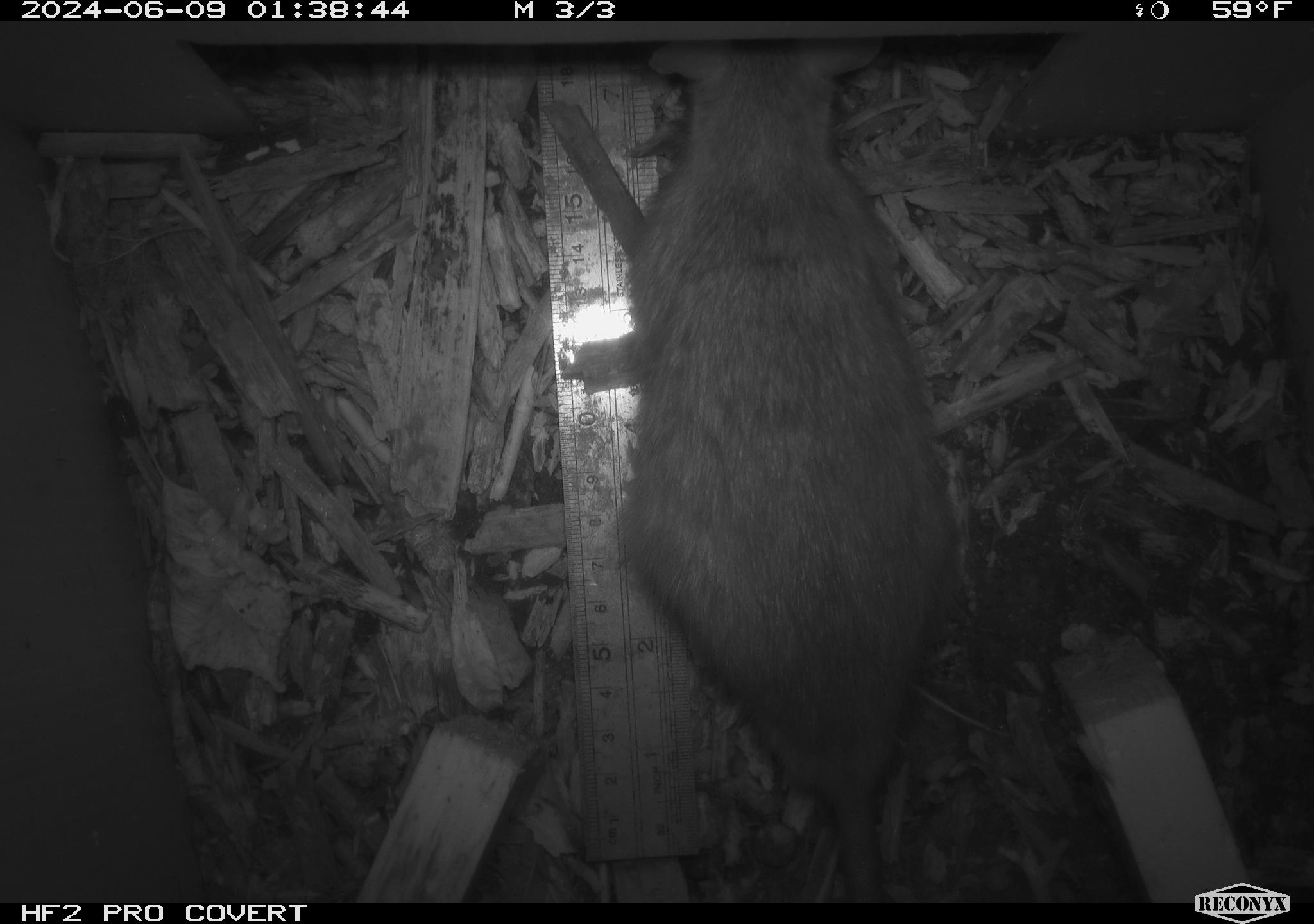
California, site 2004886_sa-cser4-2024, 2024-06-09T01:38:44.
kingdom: Animalia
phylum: Chordata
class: Mammalia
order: Rodentia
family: Muridae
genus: Rattus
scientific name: Rattus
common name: rat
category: rattus species